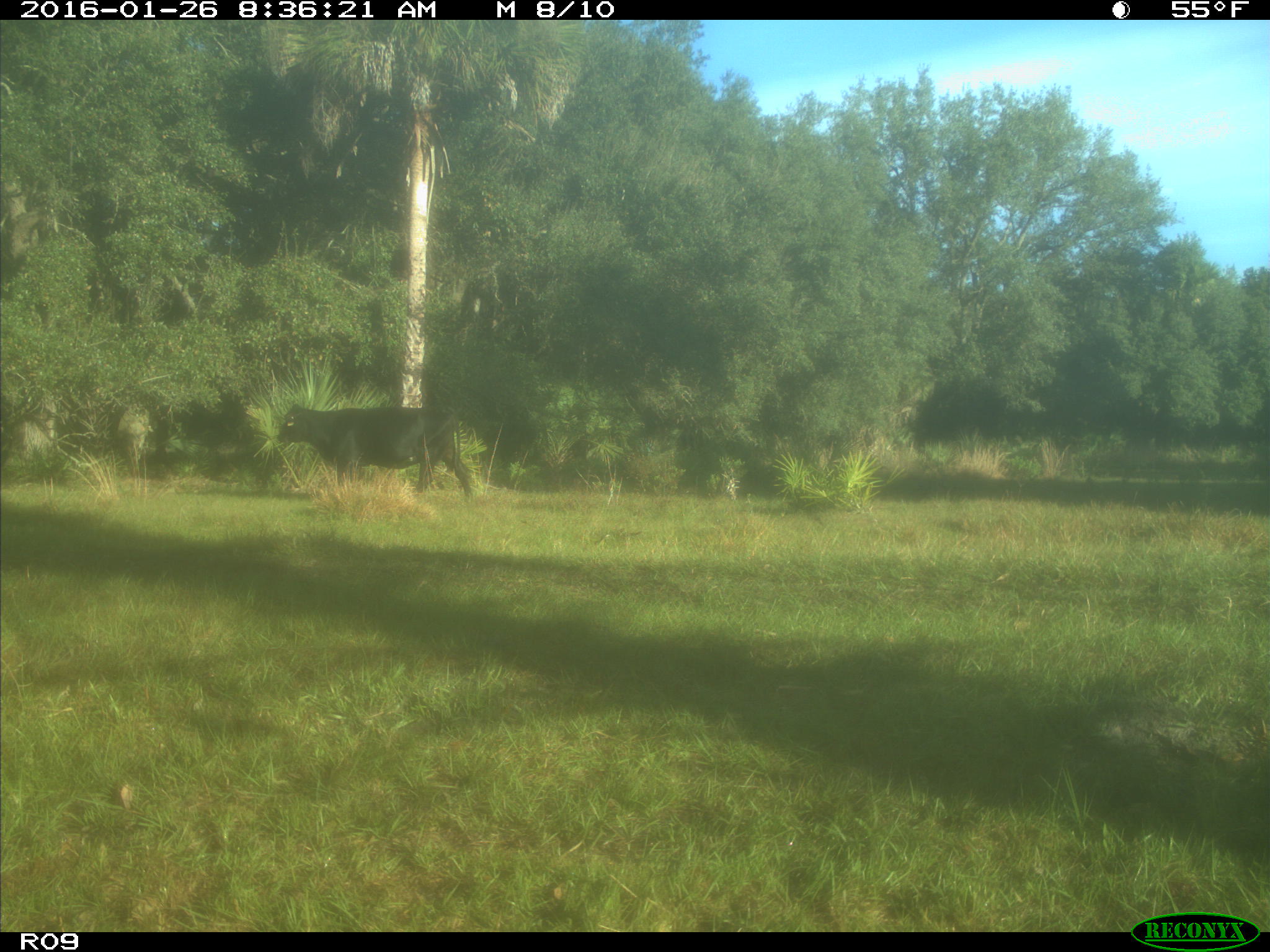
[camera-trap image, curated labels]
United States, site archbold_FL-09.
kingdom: Animalia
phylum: Chordata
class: Mammalia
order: Artiodactyla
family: Bovidae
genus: Bos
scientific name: Bos taurus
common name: domestic cow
Bos taurus (domestic cow).